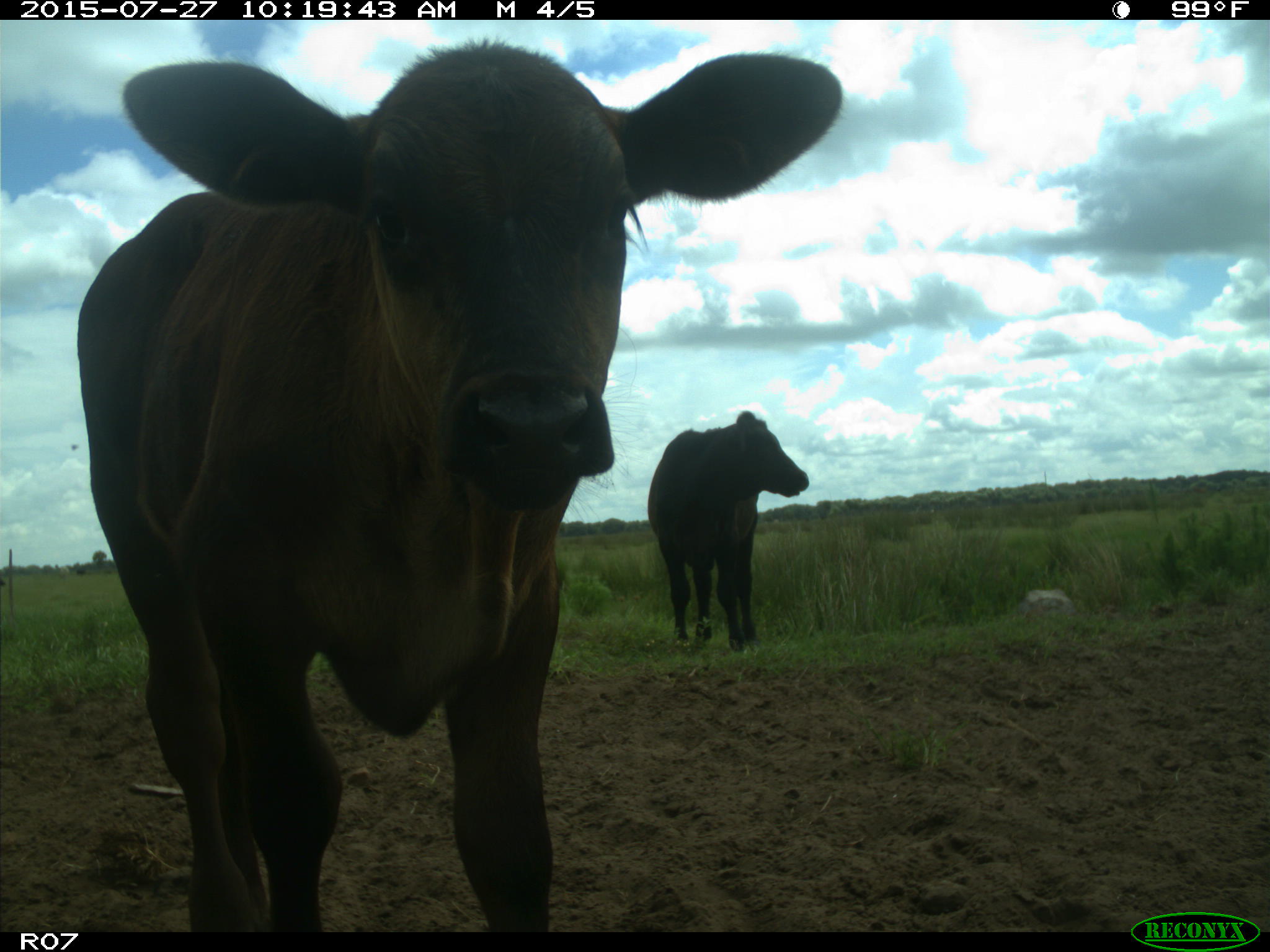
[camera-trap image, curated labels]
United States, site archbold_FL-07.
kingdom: Animalia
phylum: Chordata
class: Mammalia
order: Artiodactyla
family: Bovidae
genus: Bos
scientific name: Bos taurus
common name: domestic cow